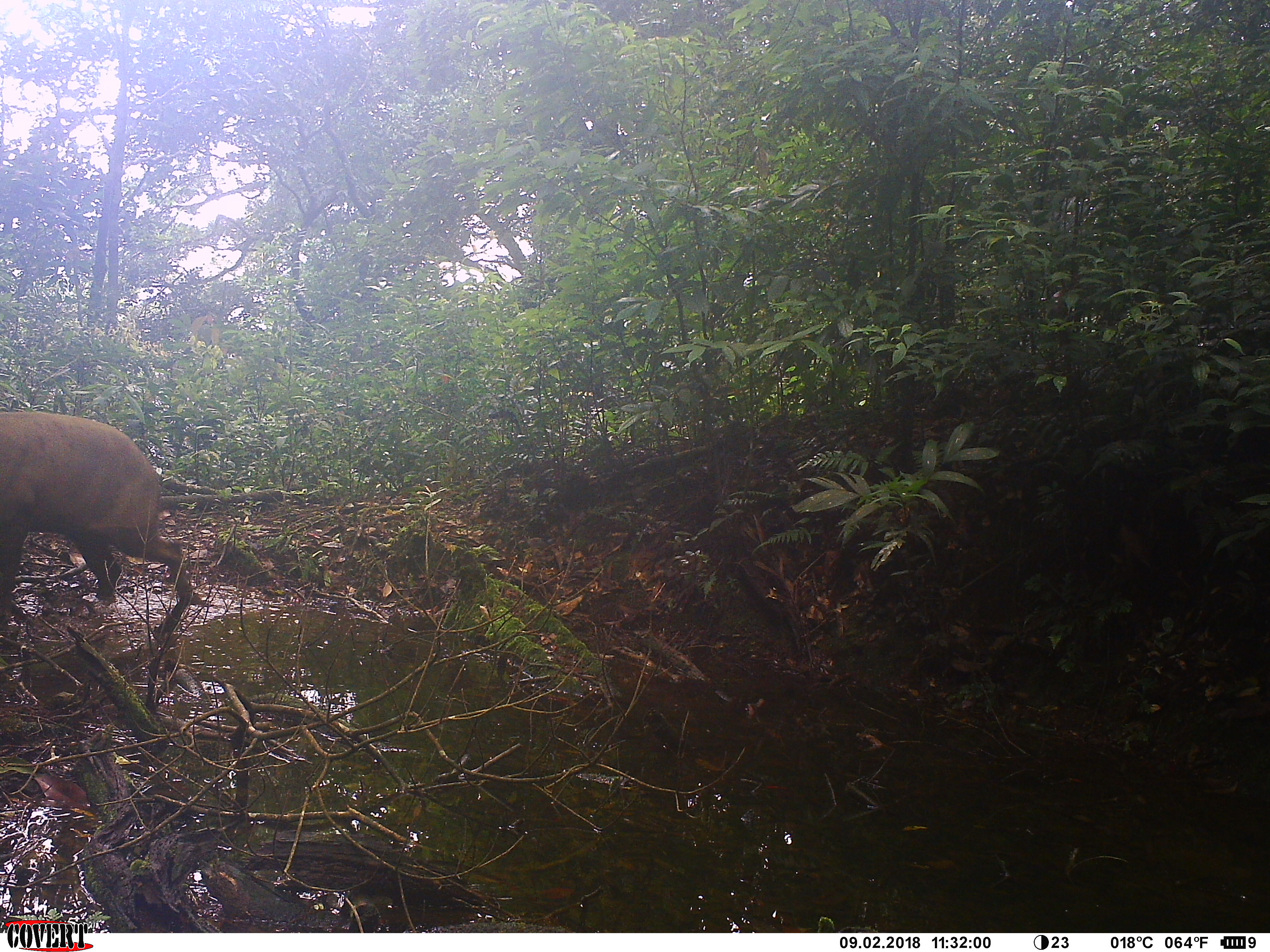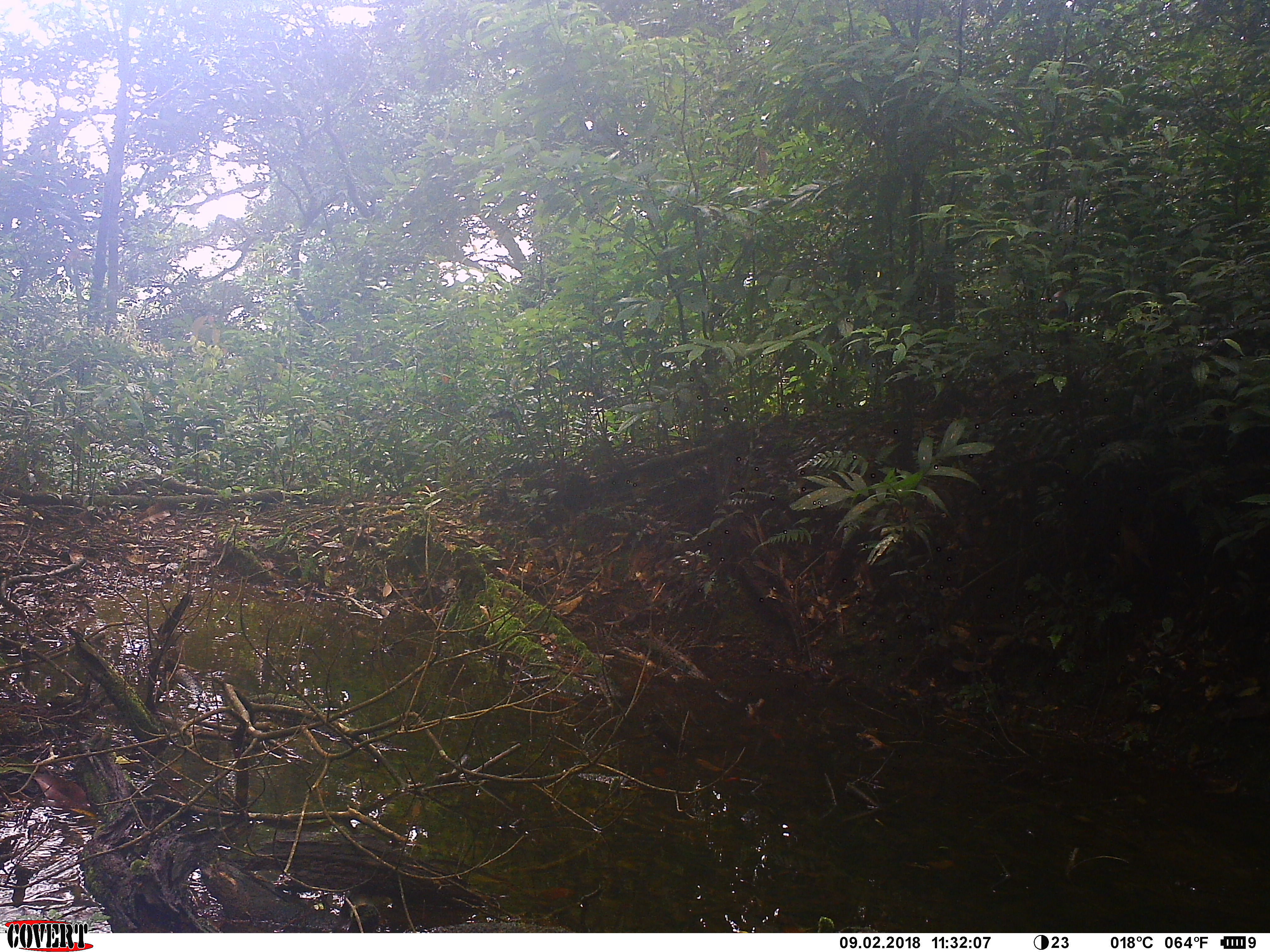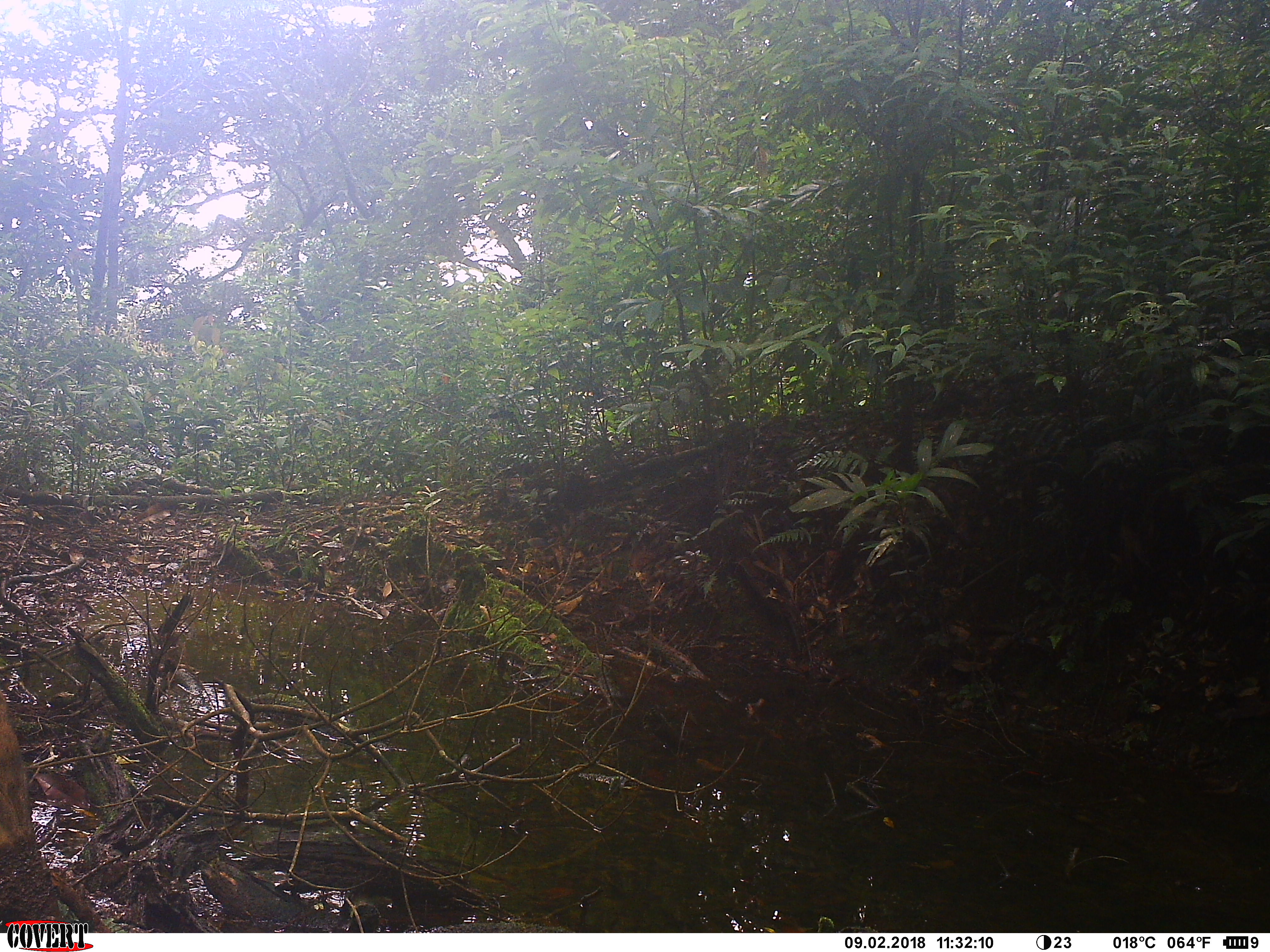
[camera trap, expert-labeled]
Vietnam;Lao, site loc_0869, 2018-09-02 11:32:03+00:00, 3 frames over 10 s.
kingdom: Animalia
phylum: Chordata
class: Mammalia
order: Artiodactyla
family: Suidae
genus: Sus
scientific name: Sus scrofa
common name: eurasian wild pig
Eurasian wild pig (Sus scrofa). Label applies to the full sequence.